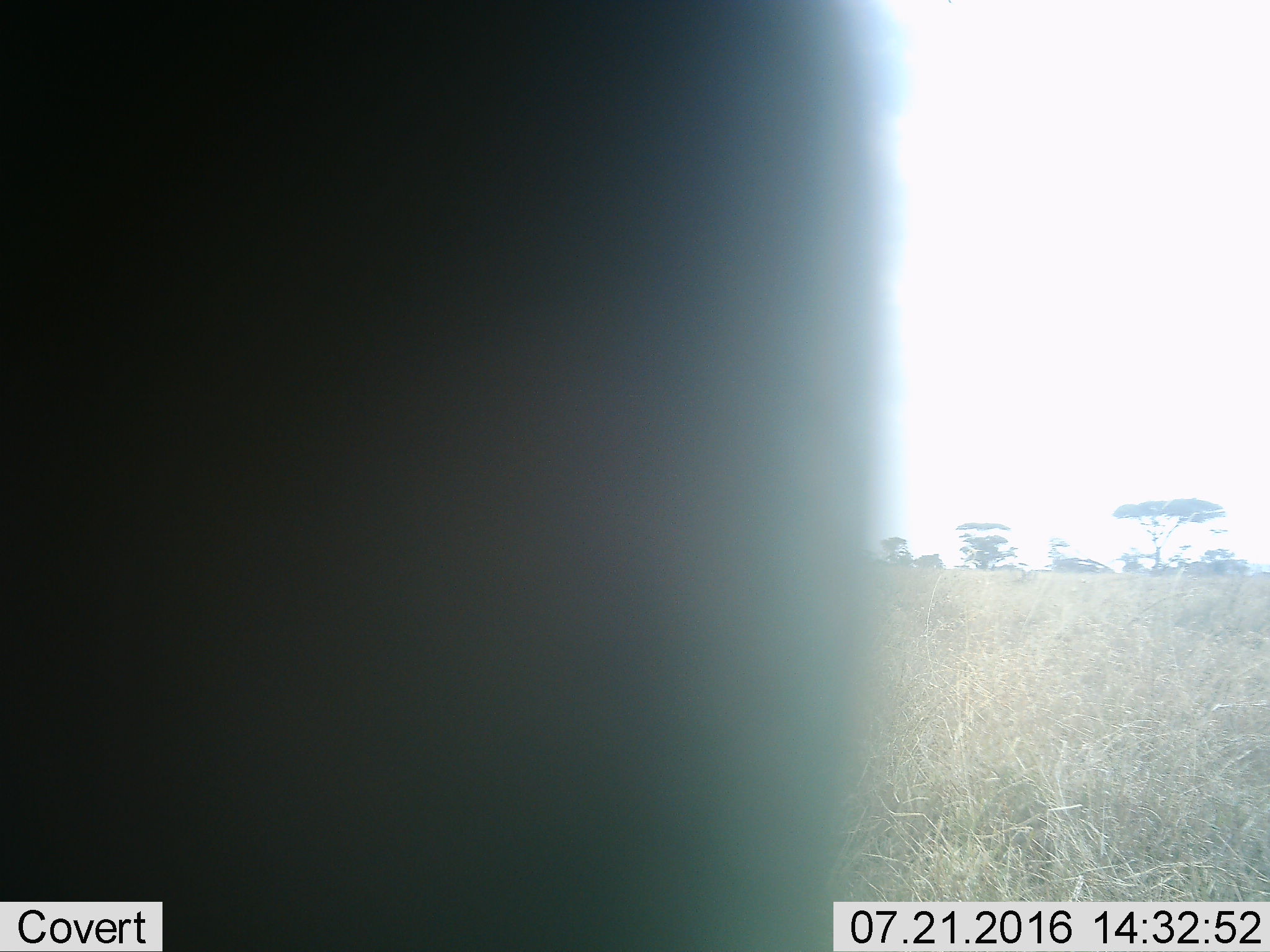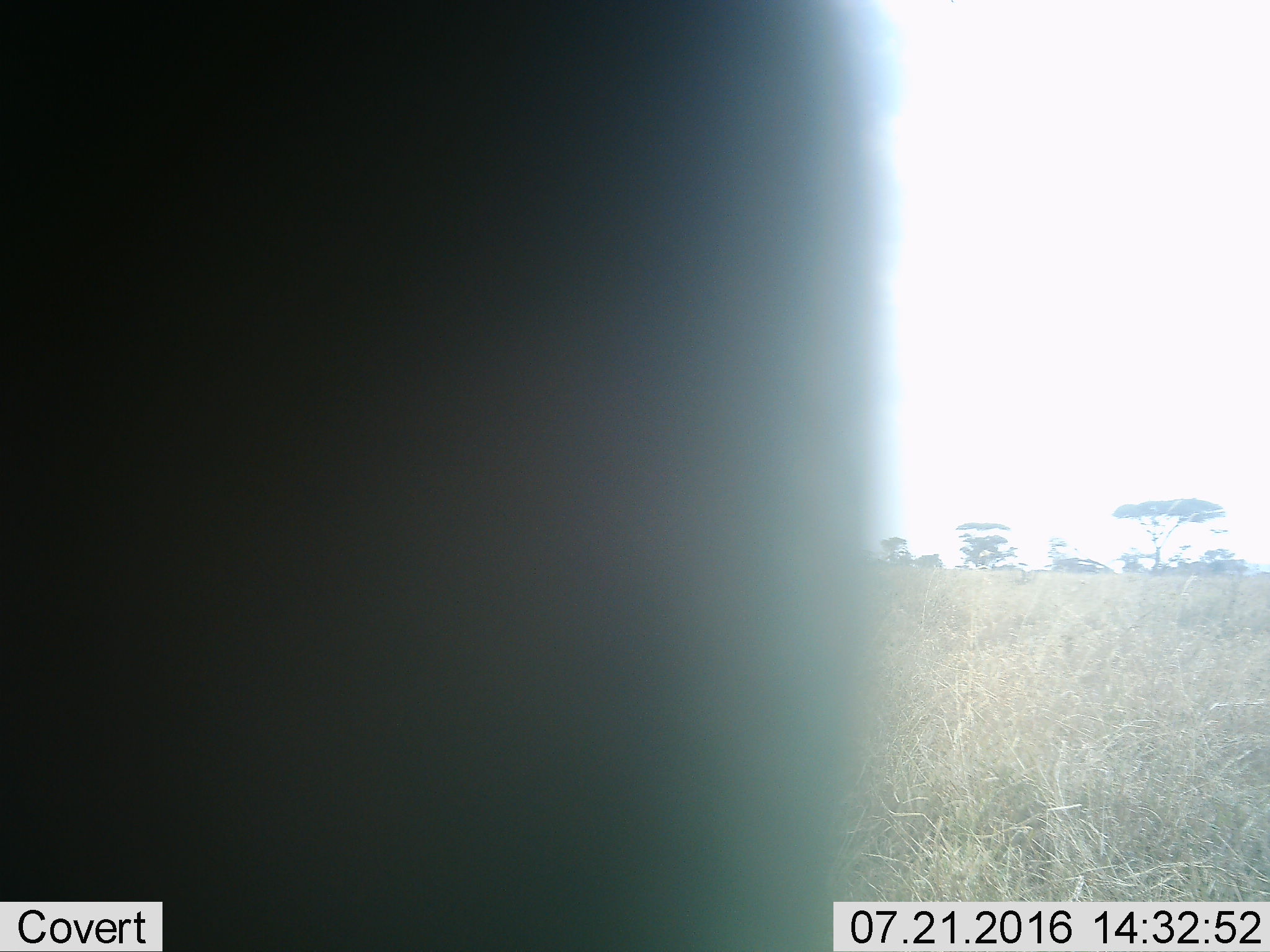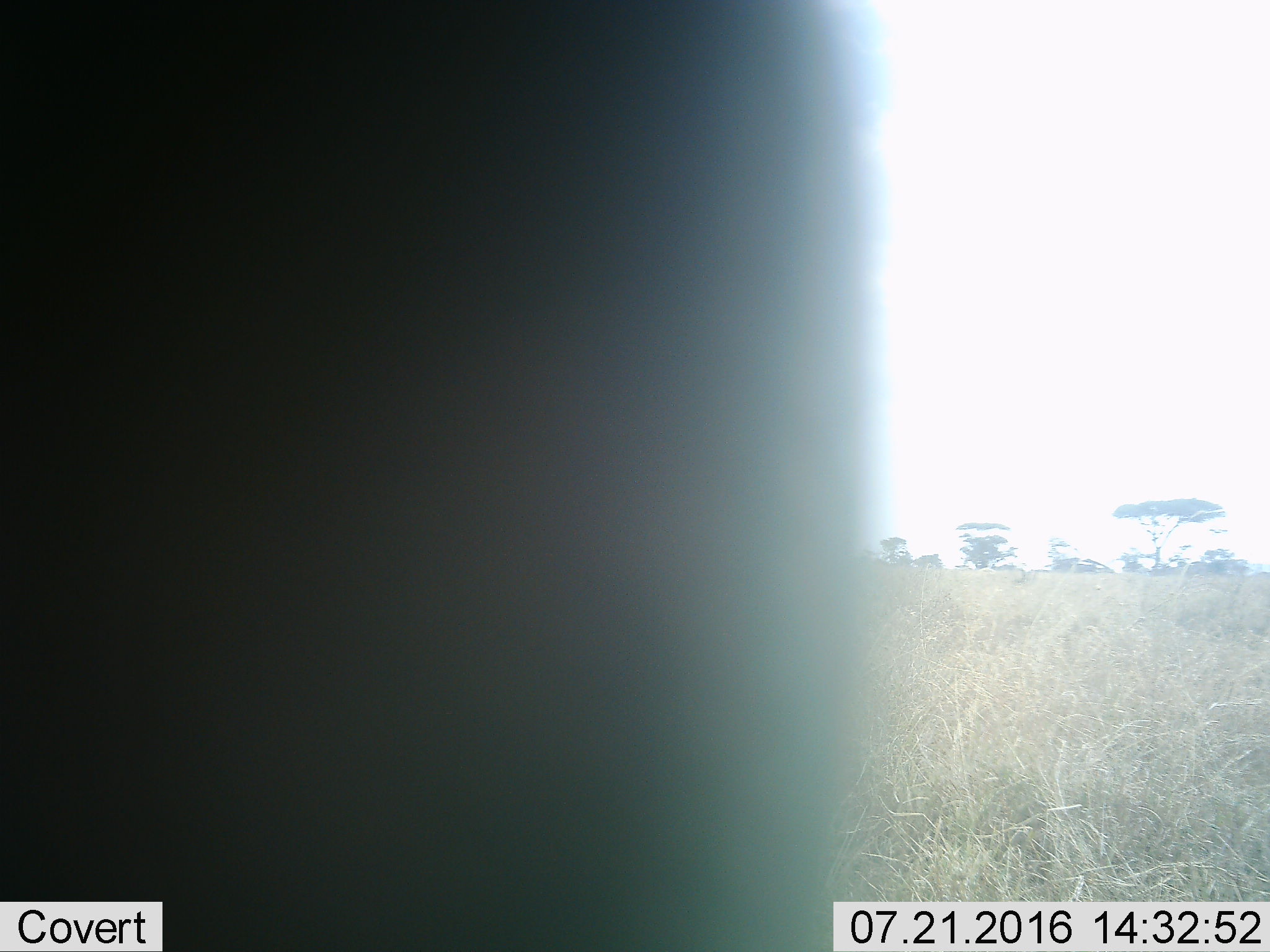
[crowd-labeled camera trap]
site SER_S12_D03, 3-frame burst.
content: unidentified animal